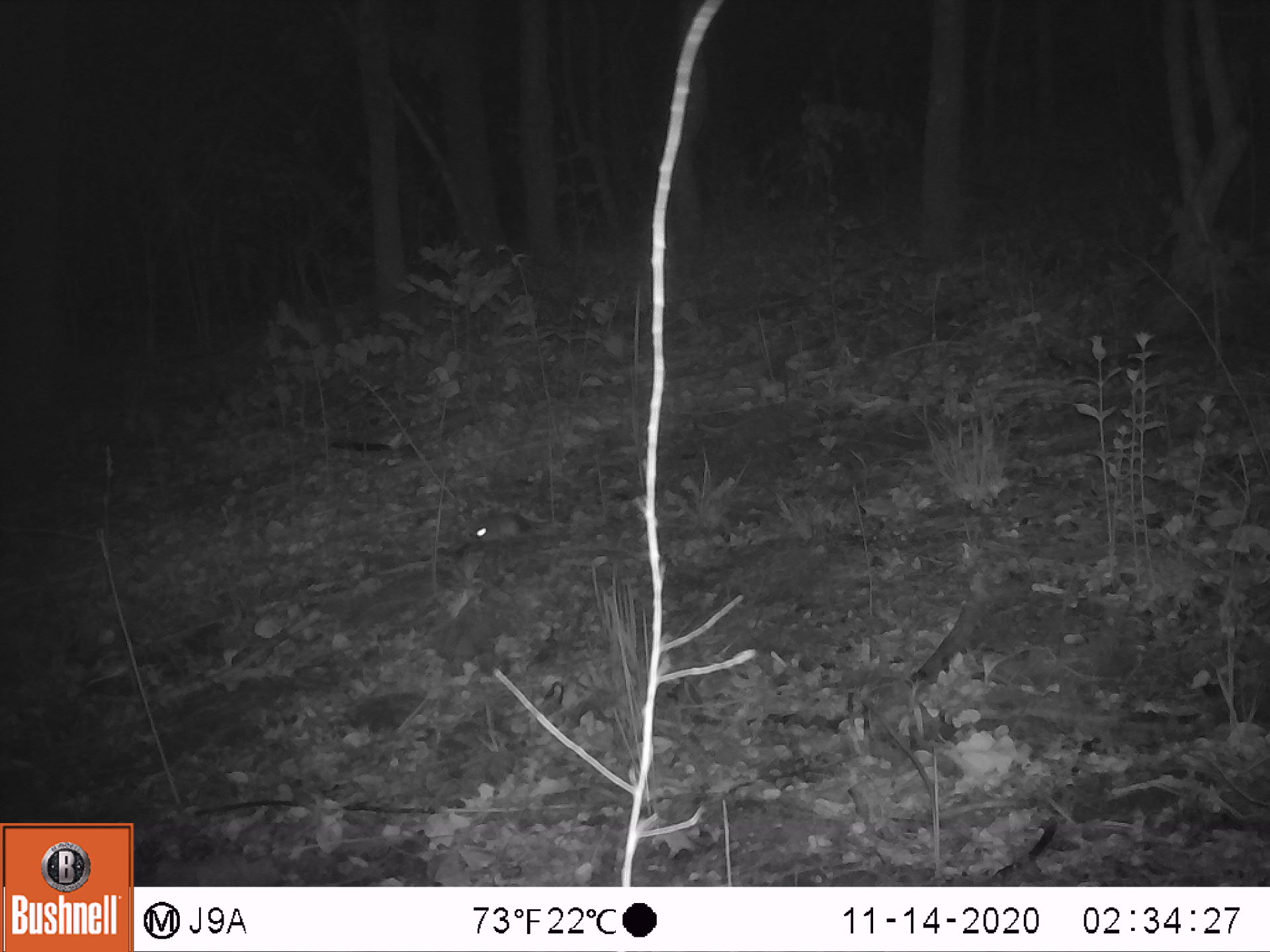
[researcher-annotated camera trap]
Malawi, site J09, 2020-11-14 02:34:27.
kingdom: Animalia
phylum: Chordata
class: Mammalia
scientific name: Mammalia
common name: small mammal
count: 1